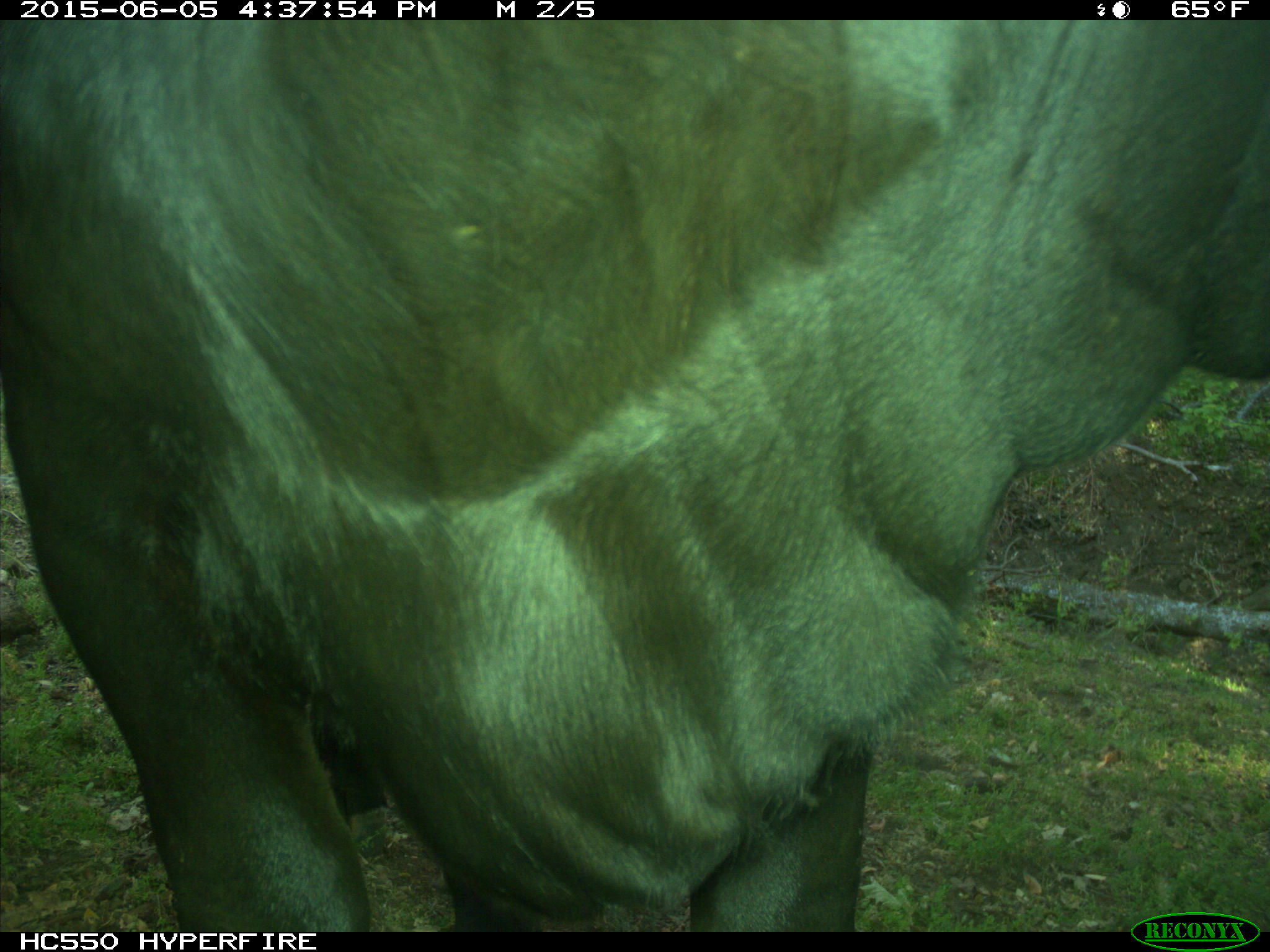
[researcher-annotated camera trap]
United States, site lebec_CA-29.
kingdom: Animalia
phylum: Chordata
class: Mammalia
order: Artiodactyla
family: Bovidae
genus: Bos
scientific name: Bos taurus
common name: domestic cow